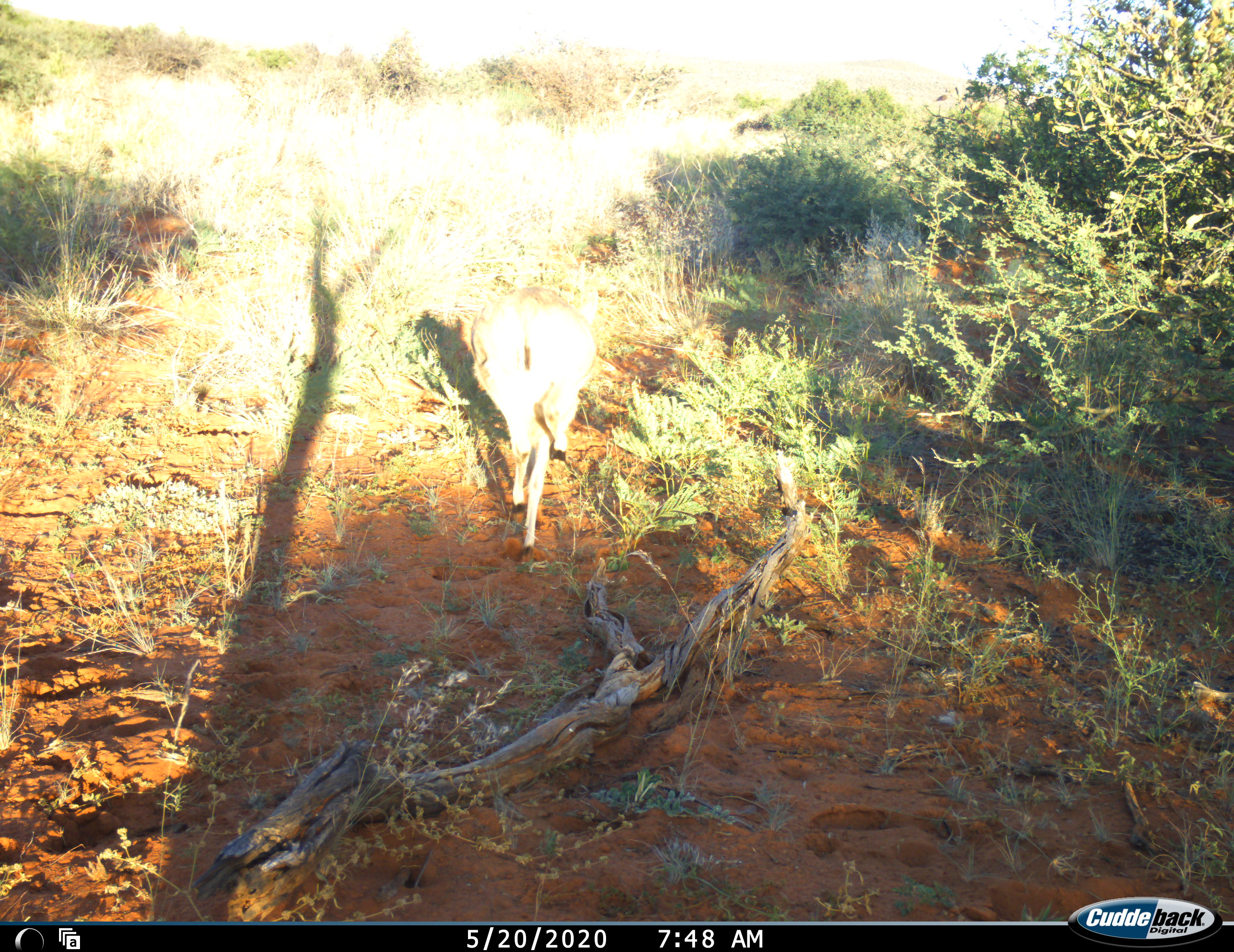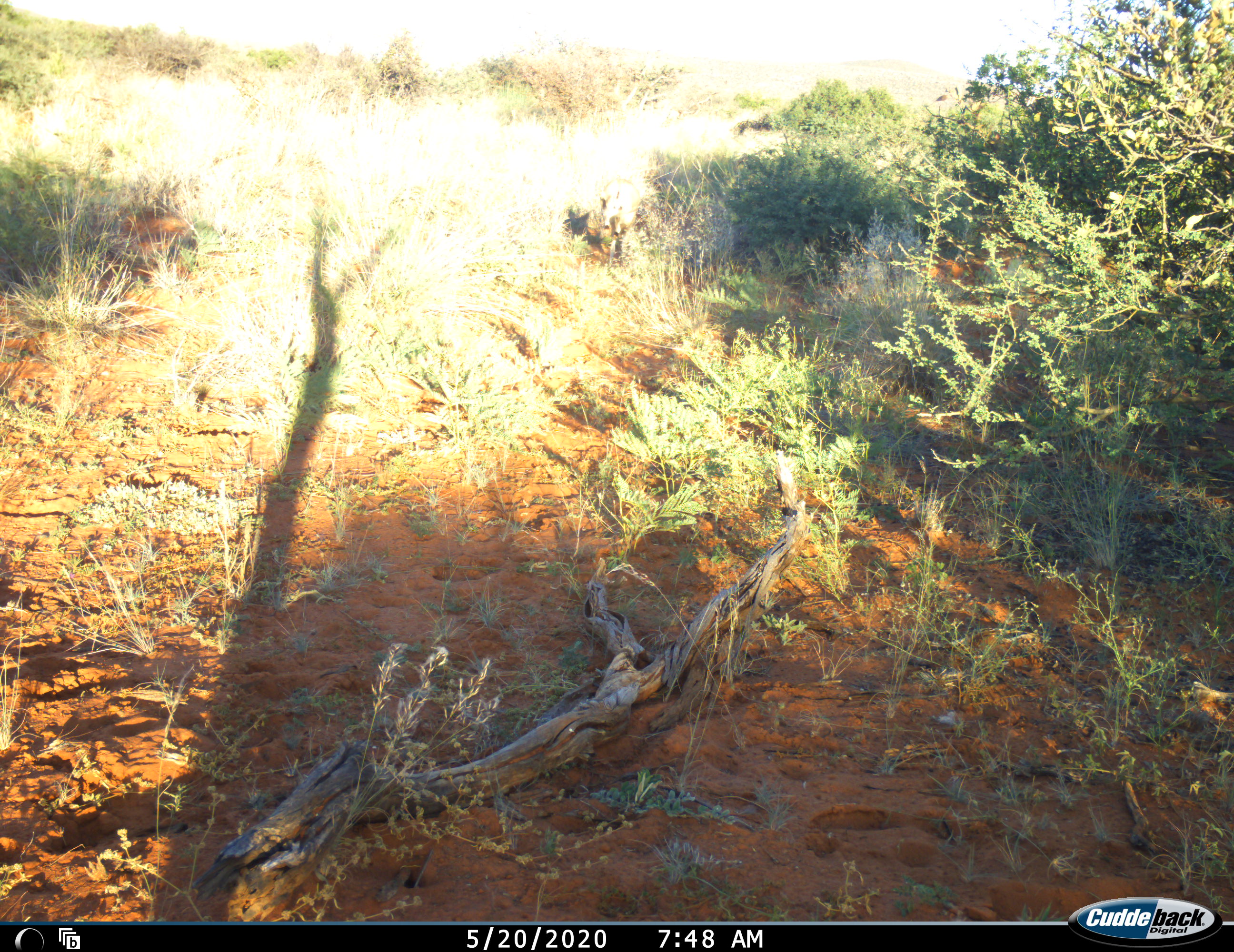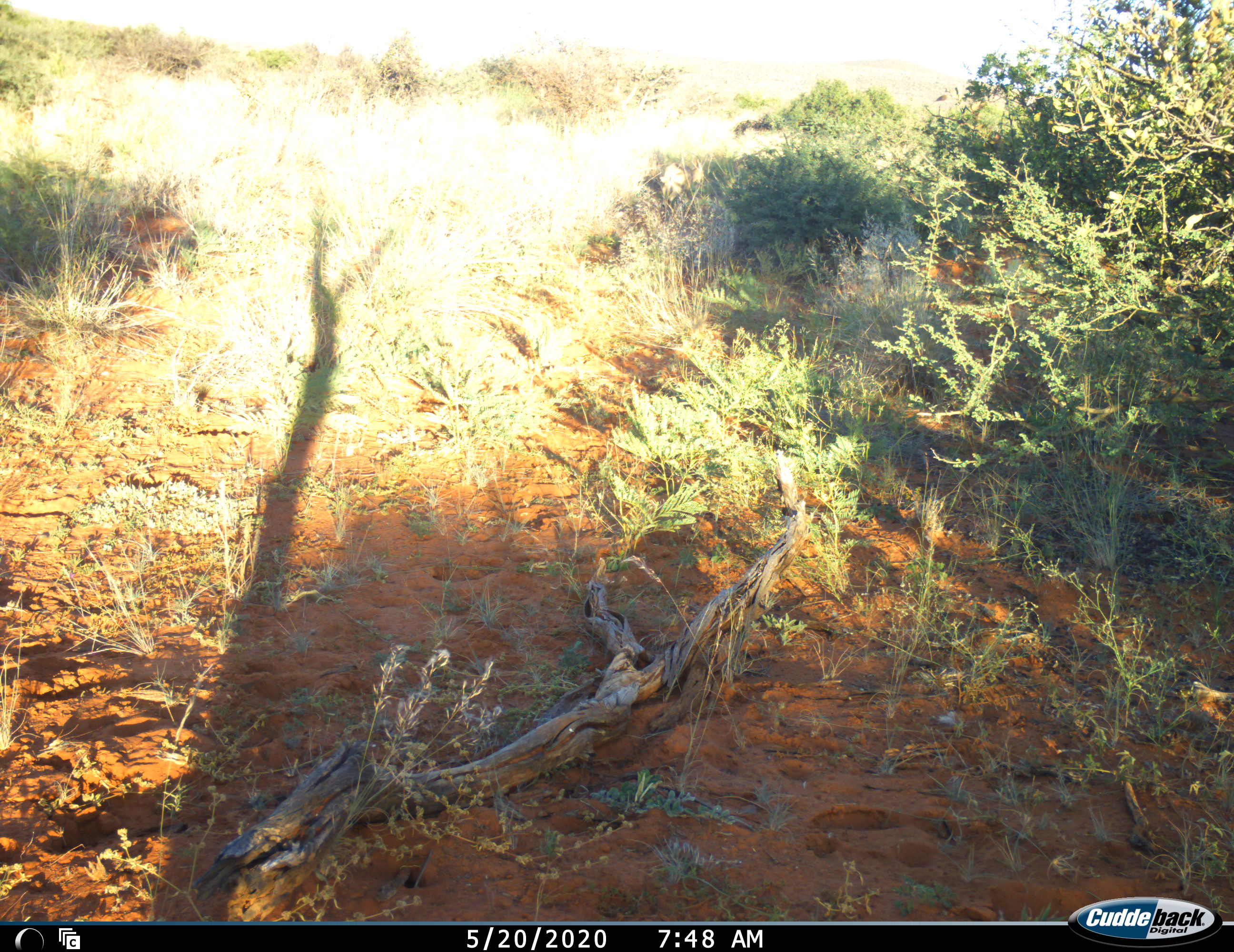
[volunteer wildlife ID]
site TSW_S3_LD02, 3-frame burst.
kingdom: Animalia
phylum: Chordata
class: Mammalia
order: Artiodactyla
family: Bovidae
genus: Sylvicapra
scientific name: Sylvicapra grimmia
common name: common duiker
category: duikercommongrey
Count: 1.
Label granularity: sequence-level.